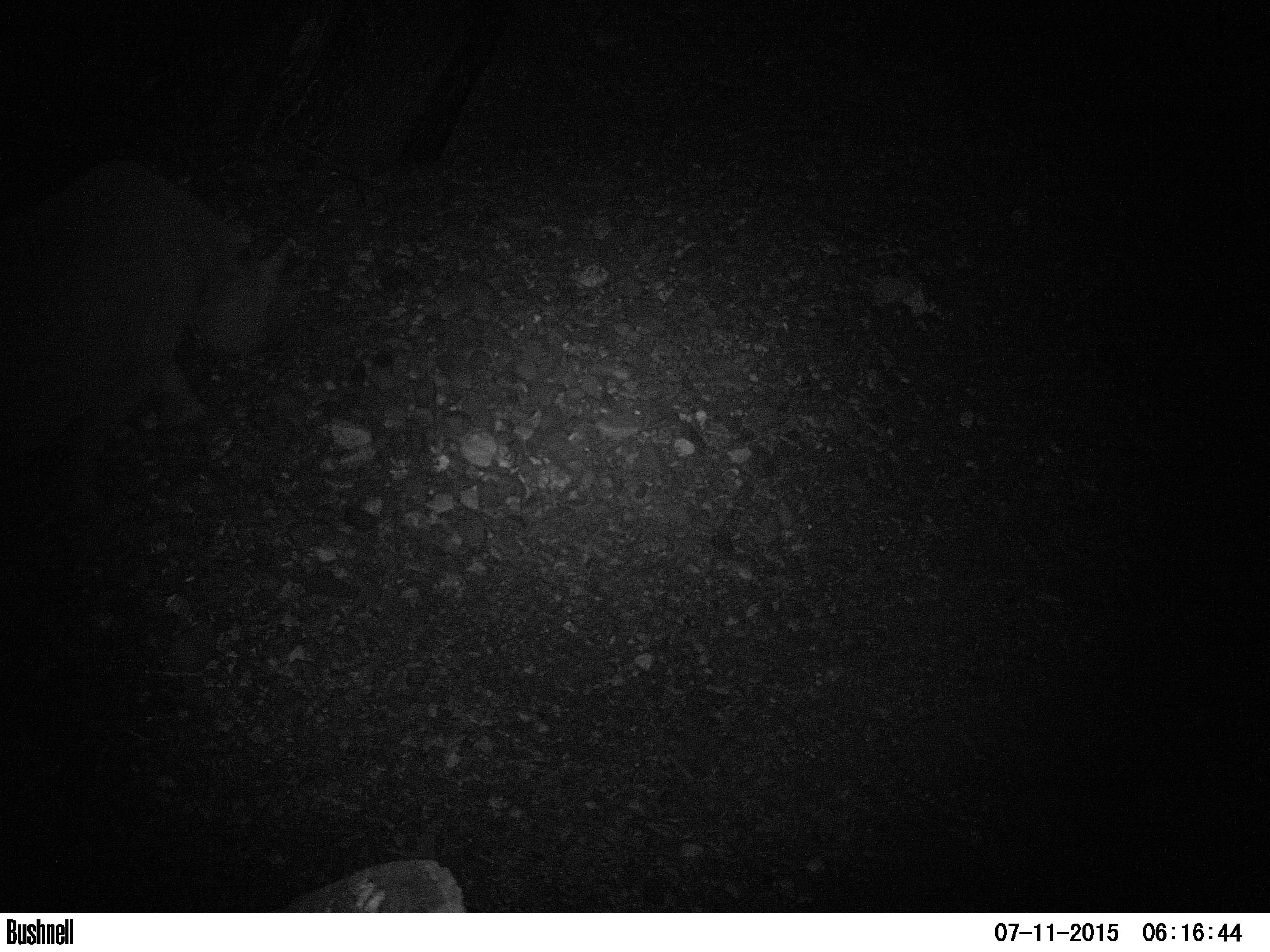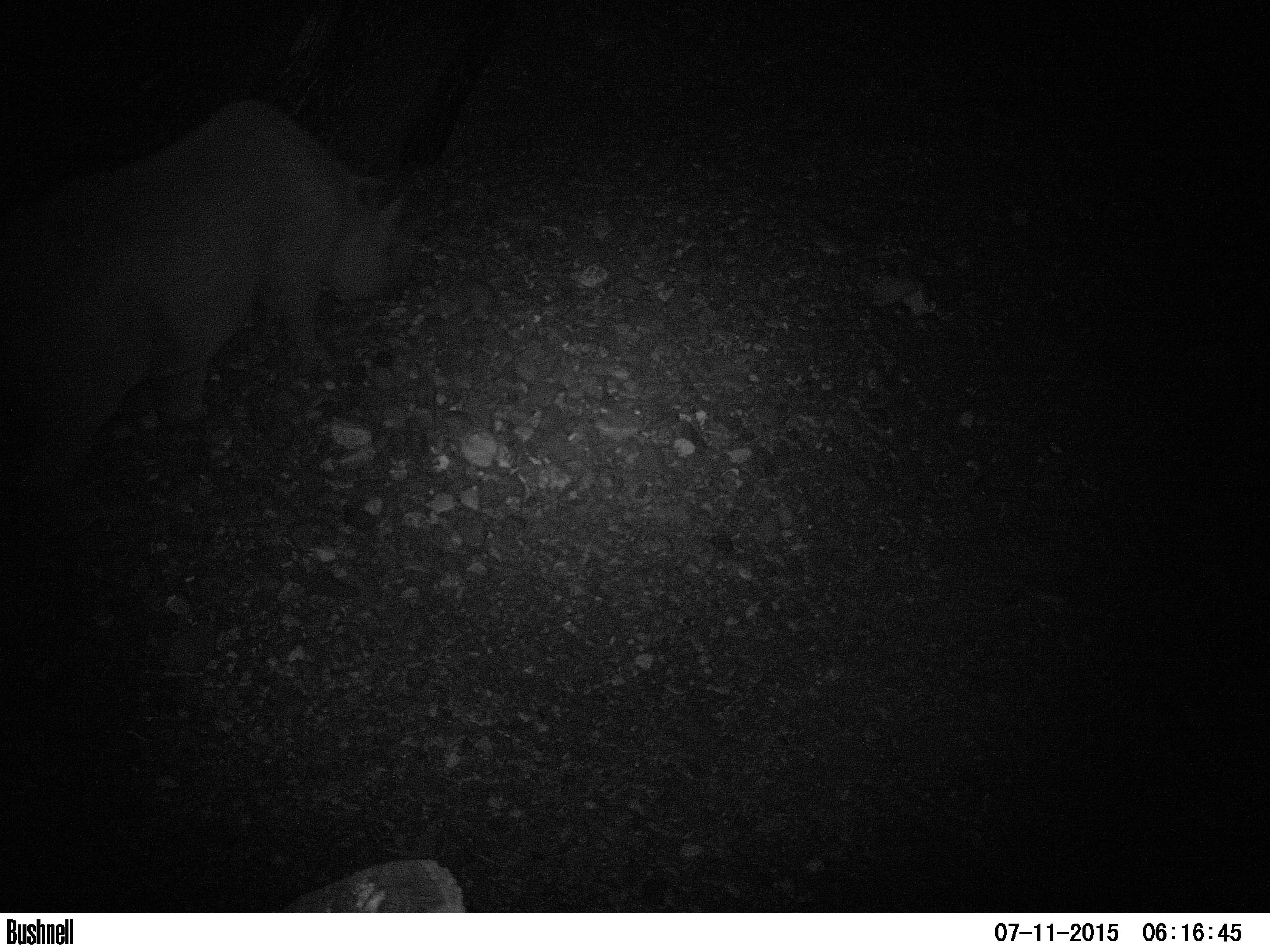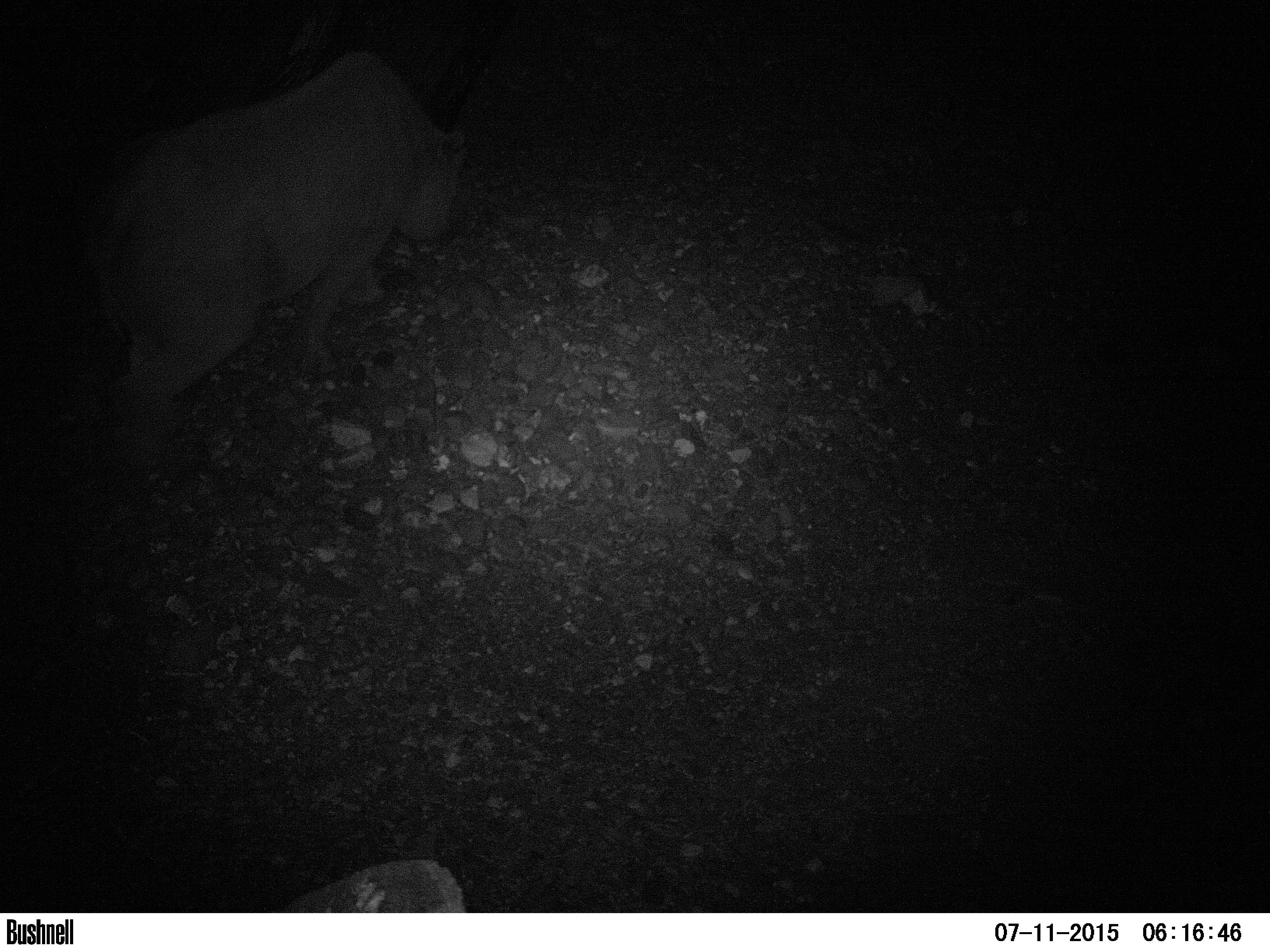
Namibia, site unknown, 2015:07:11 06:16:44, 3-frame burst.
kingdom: Animalia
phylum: Chordata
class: Mammalia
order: Perissodactyla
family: Rhinocerotidae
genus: Diceros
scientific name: Diceros bicornis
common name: black rhinoceros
Diceros bicornis (black rhinoceros).